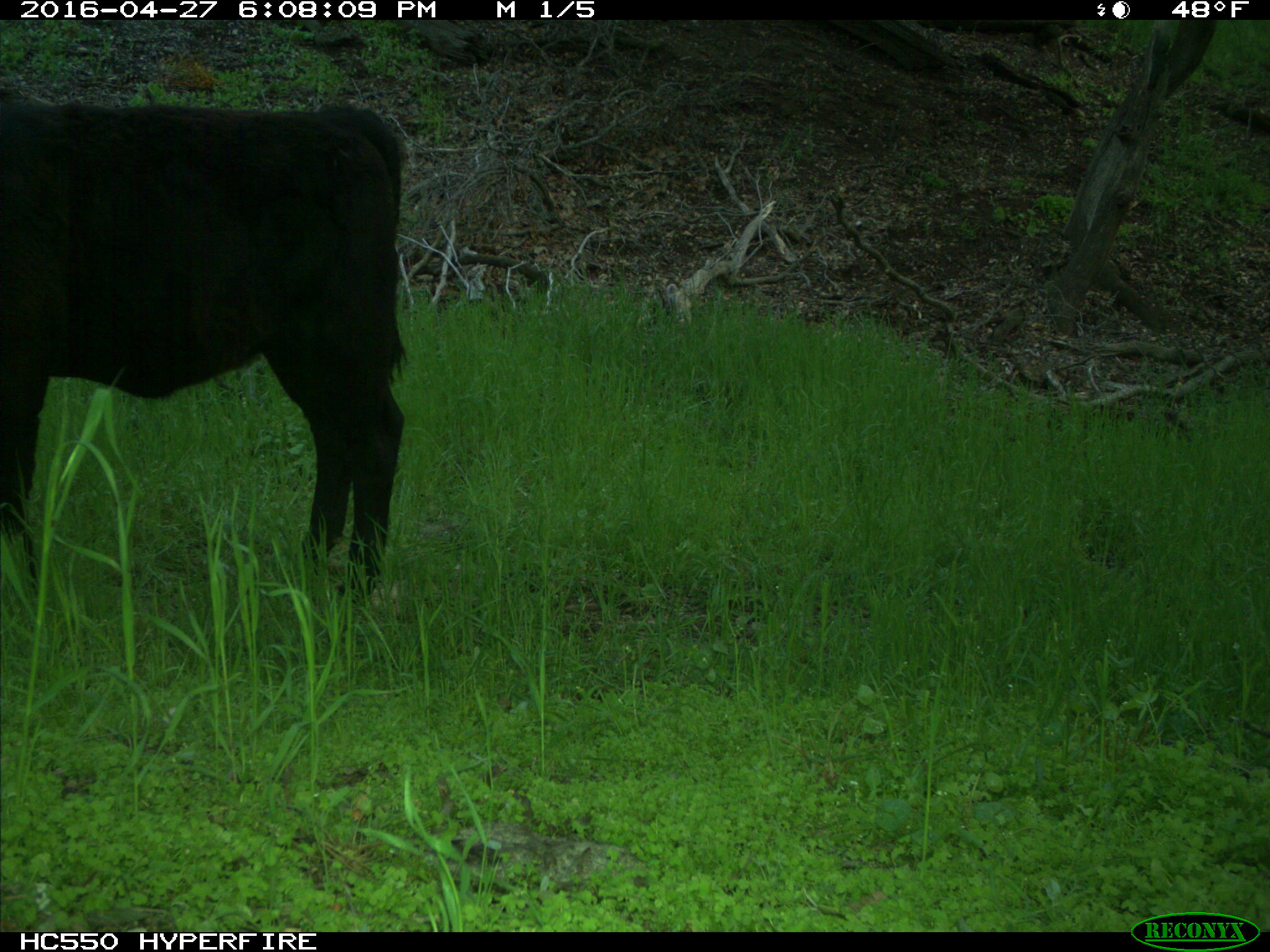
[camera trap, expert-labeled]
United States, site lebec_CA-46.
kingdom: Animalia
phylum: Chordata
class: Mammalia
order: Artiodactyla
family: Bovidae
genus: Bos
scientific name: Bos taurus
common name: domestic cow